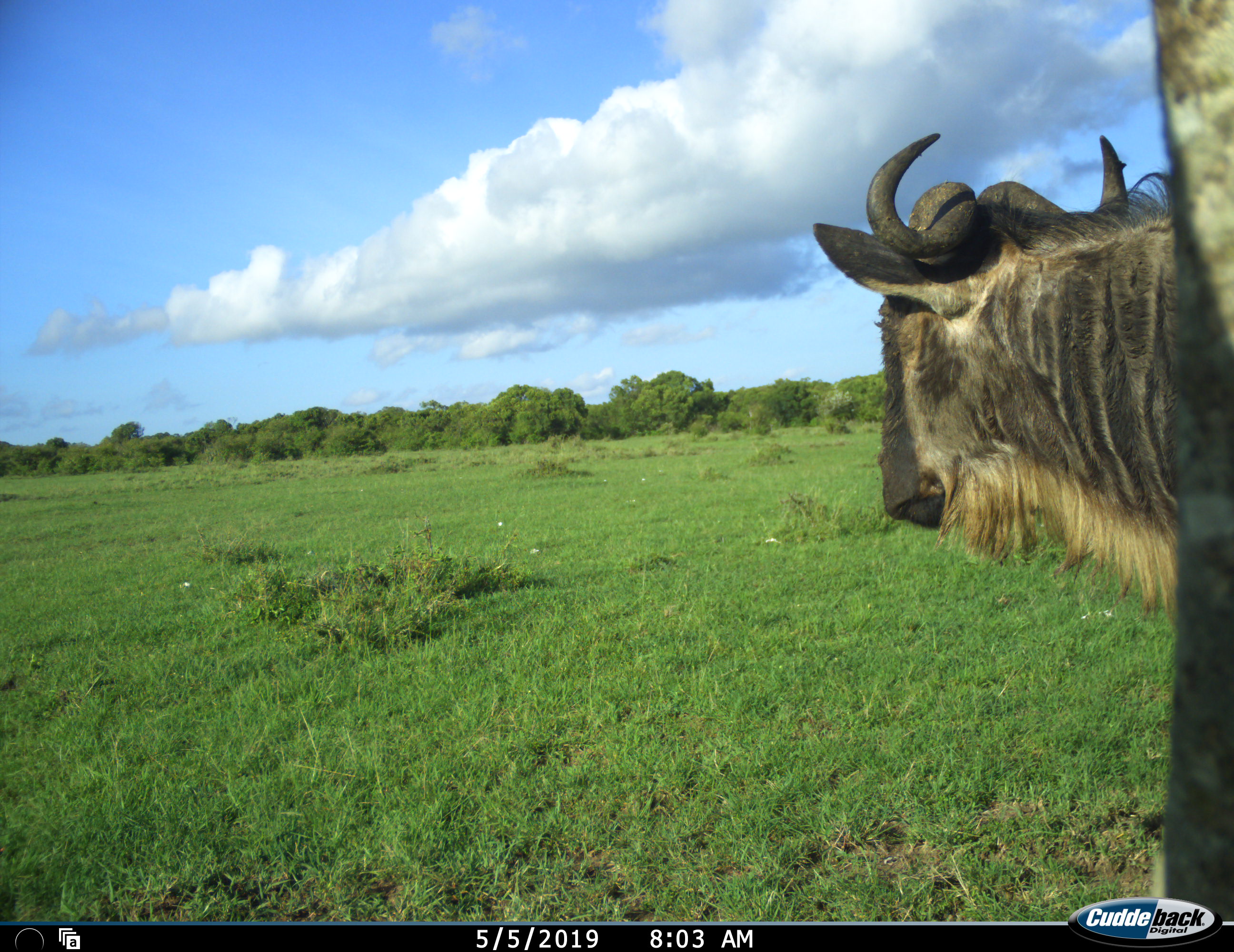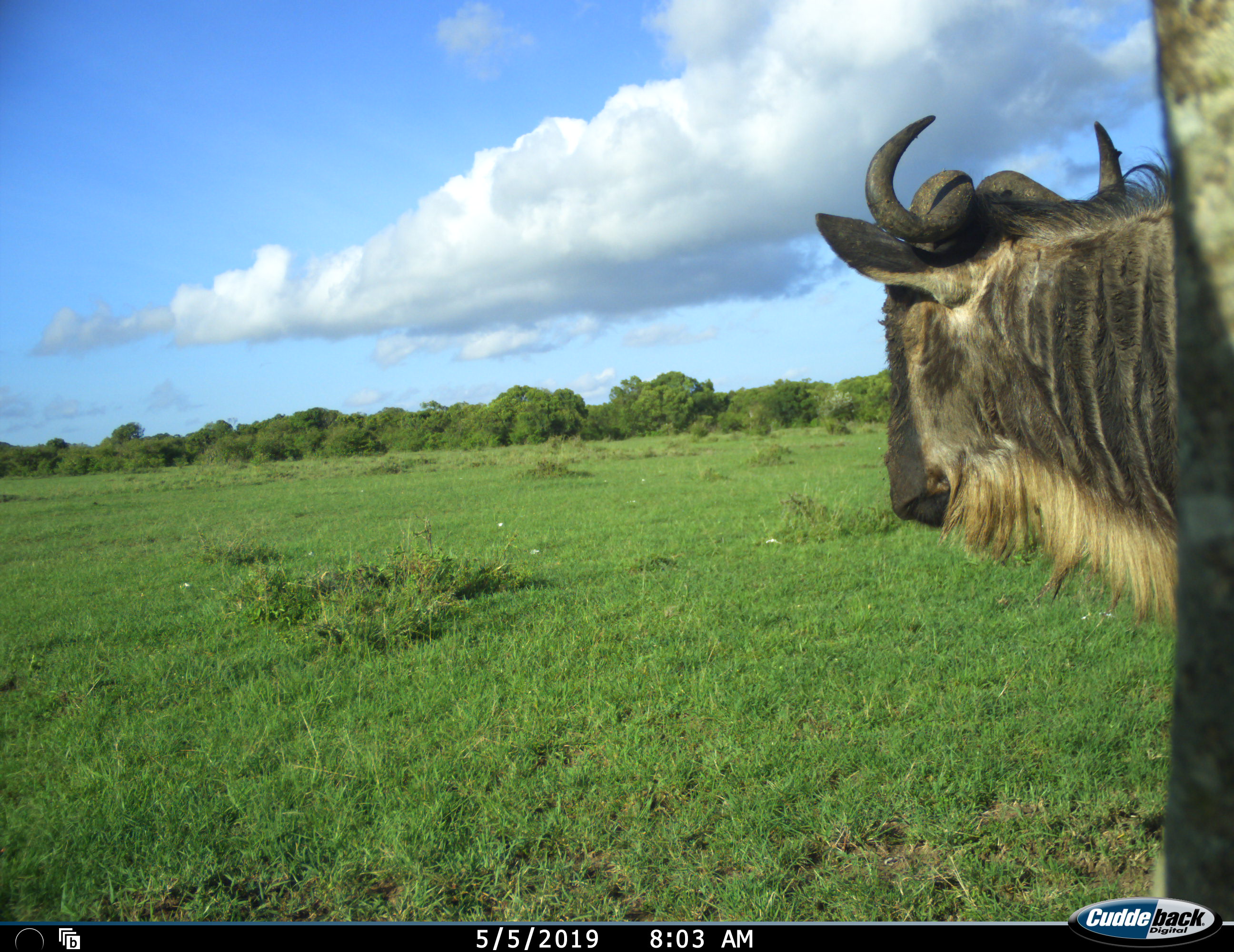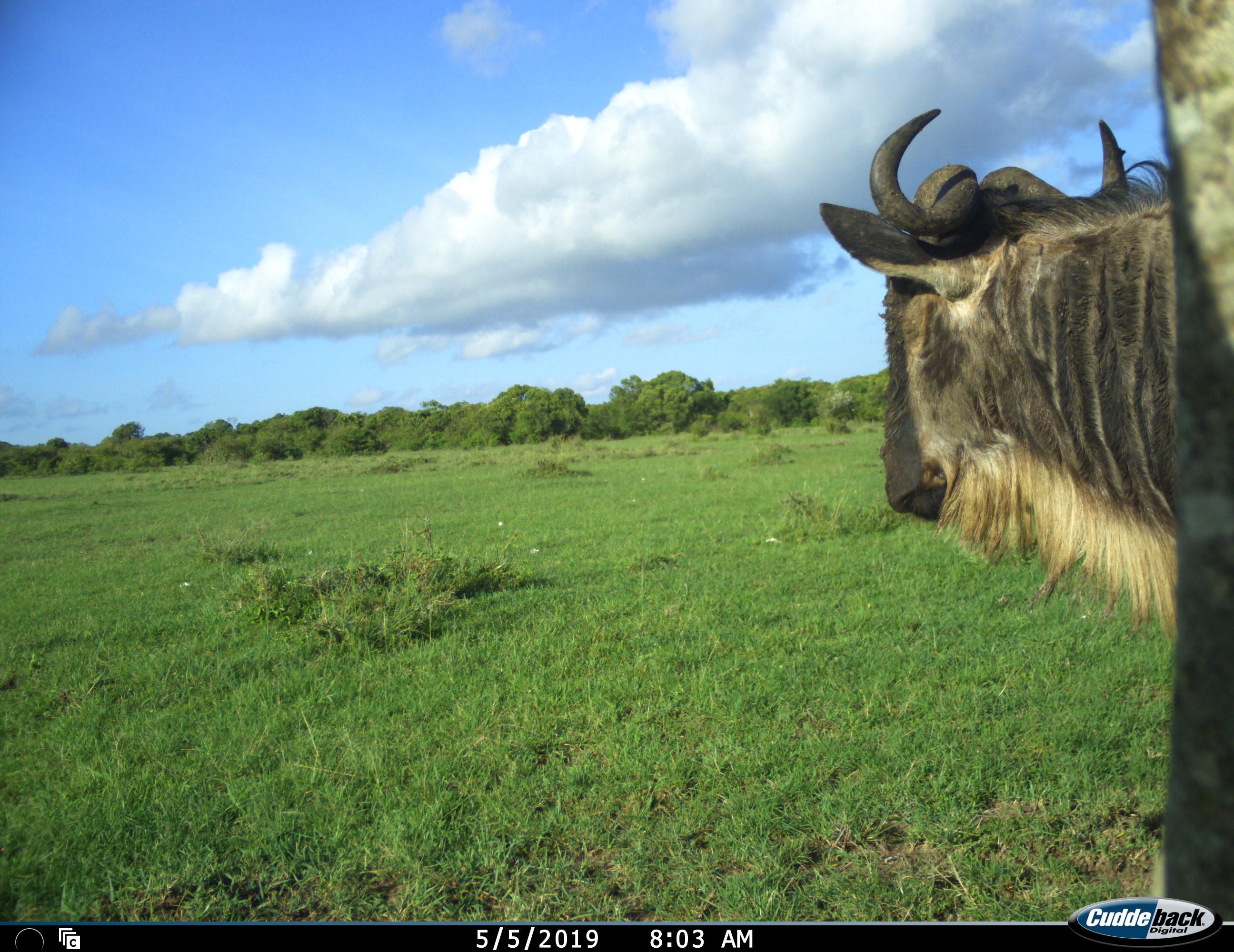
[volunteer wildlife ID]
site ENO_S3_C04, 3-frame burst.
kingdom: Animalia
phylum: Chordata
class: Mammalia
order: Artiodactyla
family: Bovidae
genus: Connochaetes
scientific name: Connochaetes taurinus taurinus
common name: blue wildebeest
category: wildebeestblue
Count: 1.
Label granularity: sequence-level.